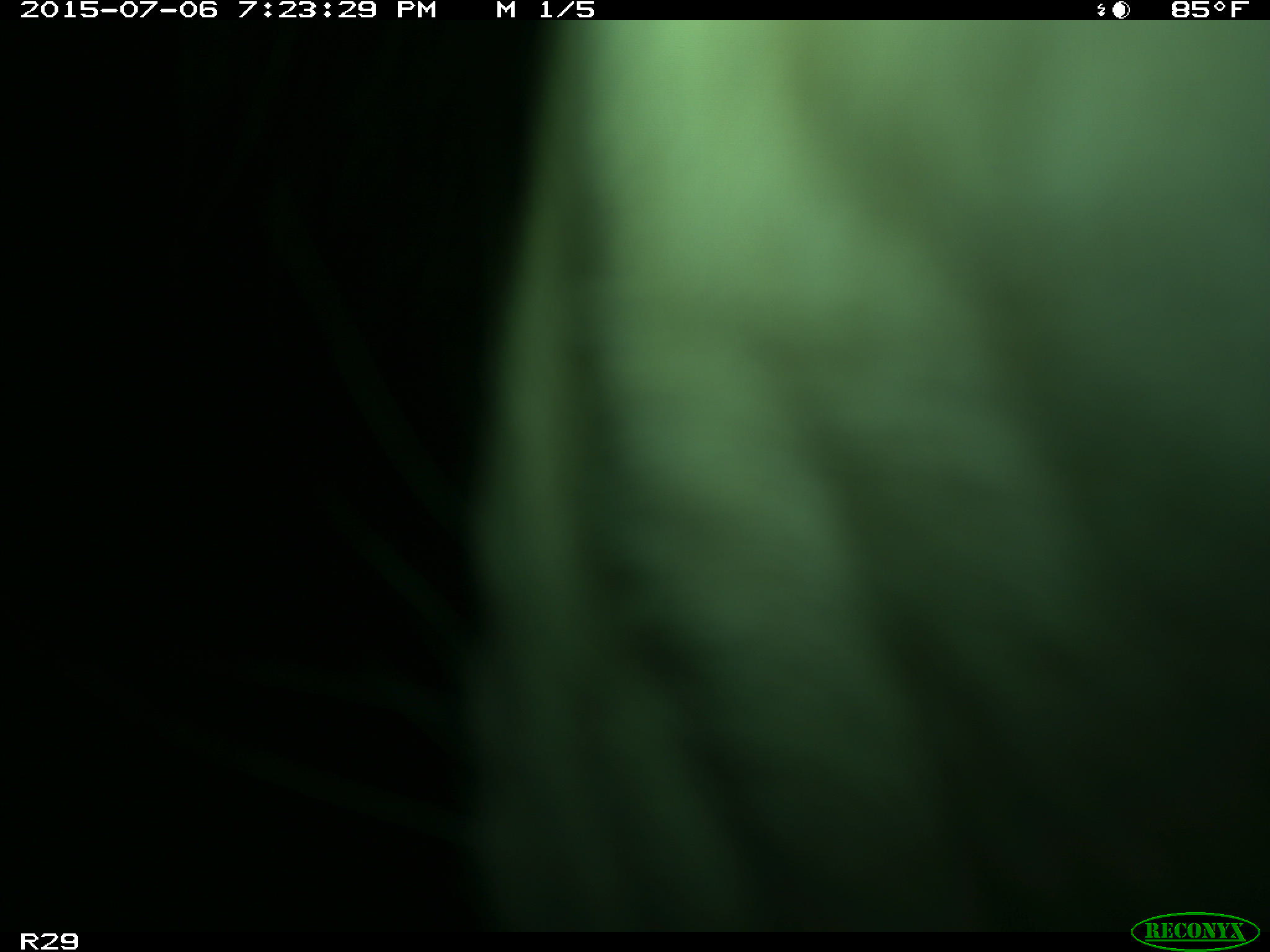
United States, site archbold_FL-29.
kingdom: Animalia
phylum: Chordata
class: Mammalia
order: Artiodactyla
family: Bovidae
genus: Bos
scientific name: Bos taurus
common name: domestic cow